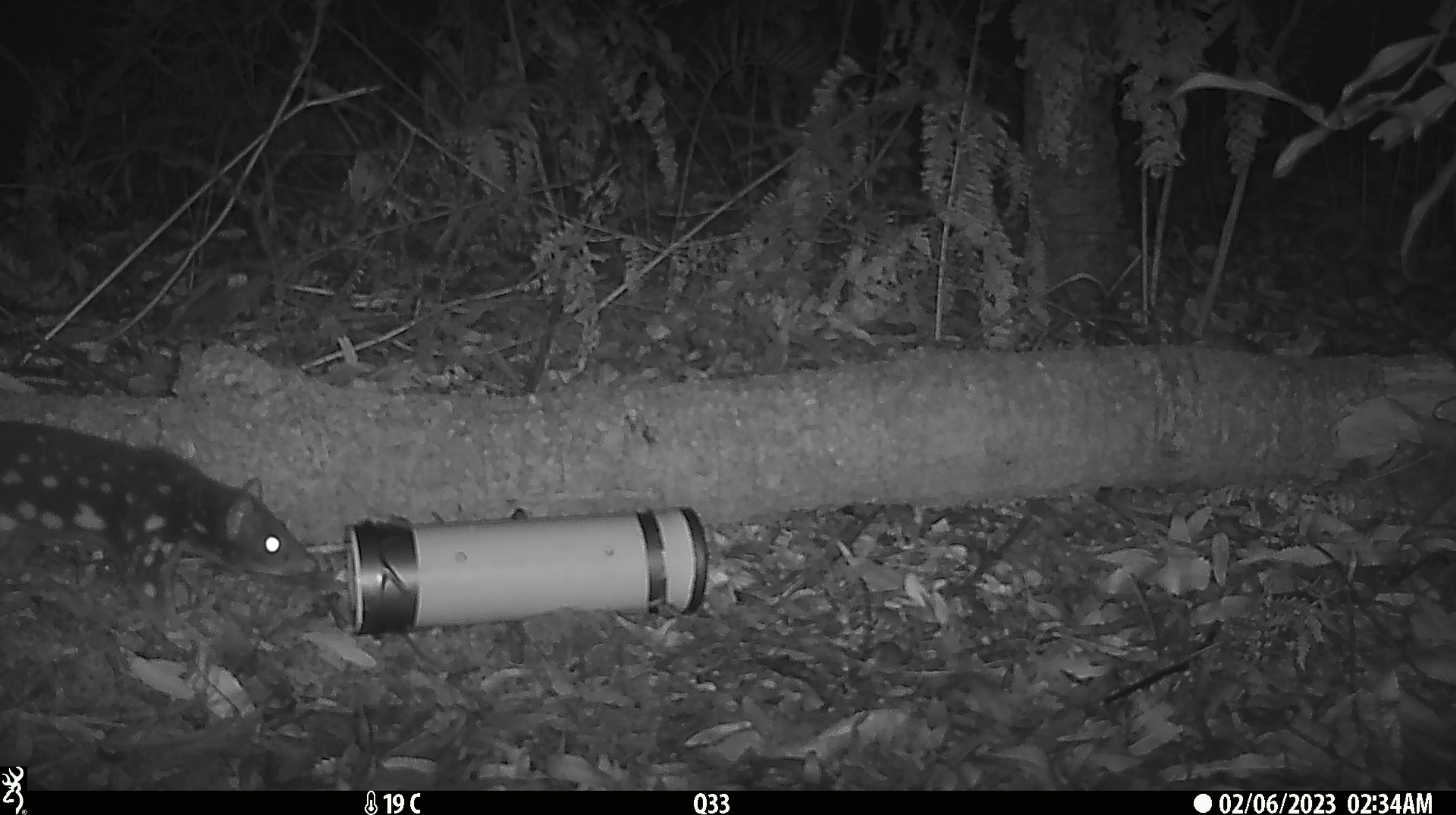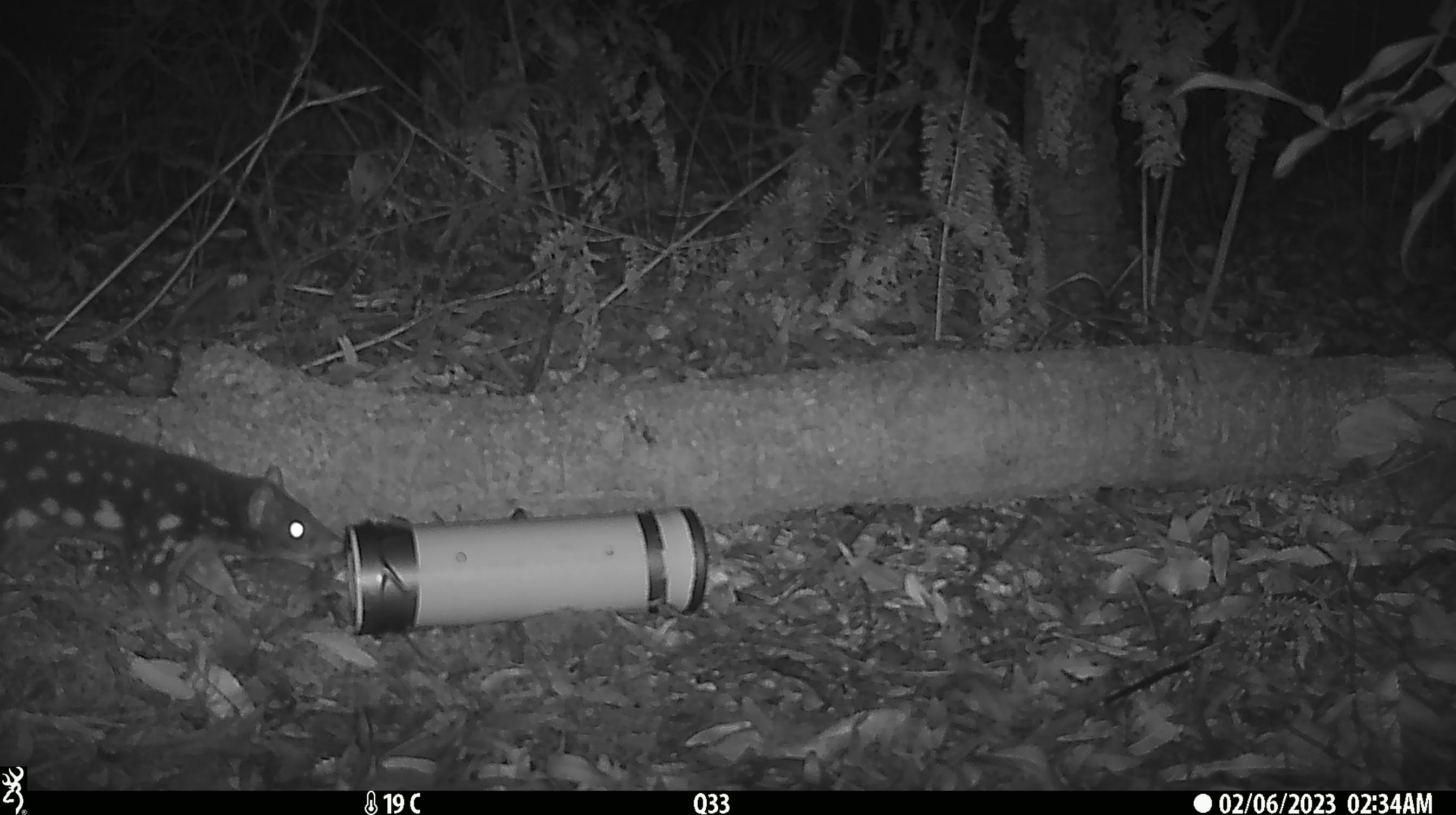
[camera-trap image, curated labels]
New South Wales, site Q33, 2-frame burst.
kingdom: Animalia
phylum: Chordata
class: Mammalia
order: Dasyuromorphia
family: Dasyuridae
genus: Dasyurus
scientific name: Dasyurus maculatus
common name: spotted-tailed quoll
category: quoll